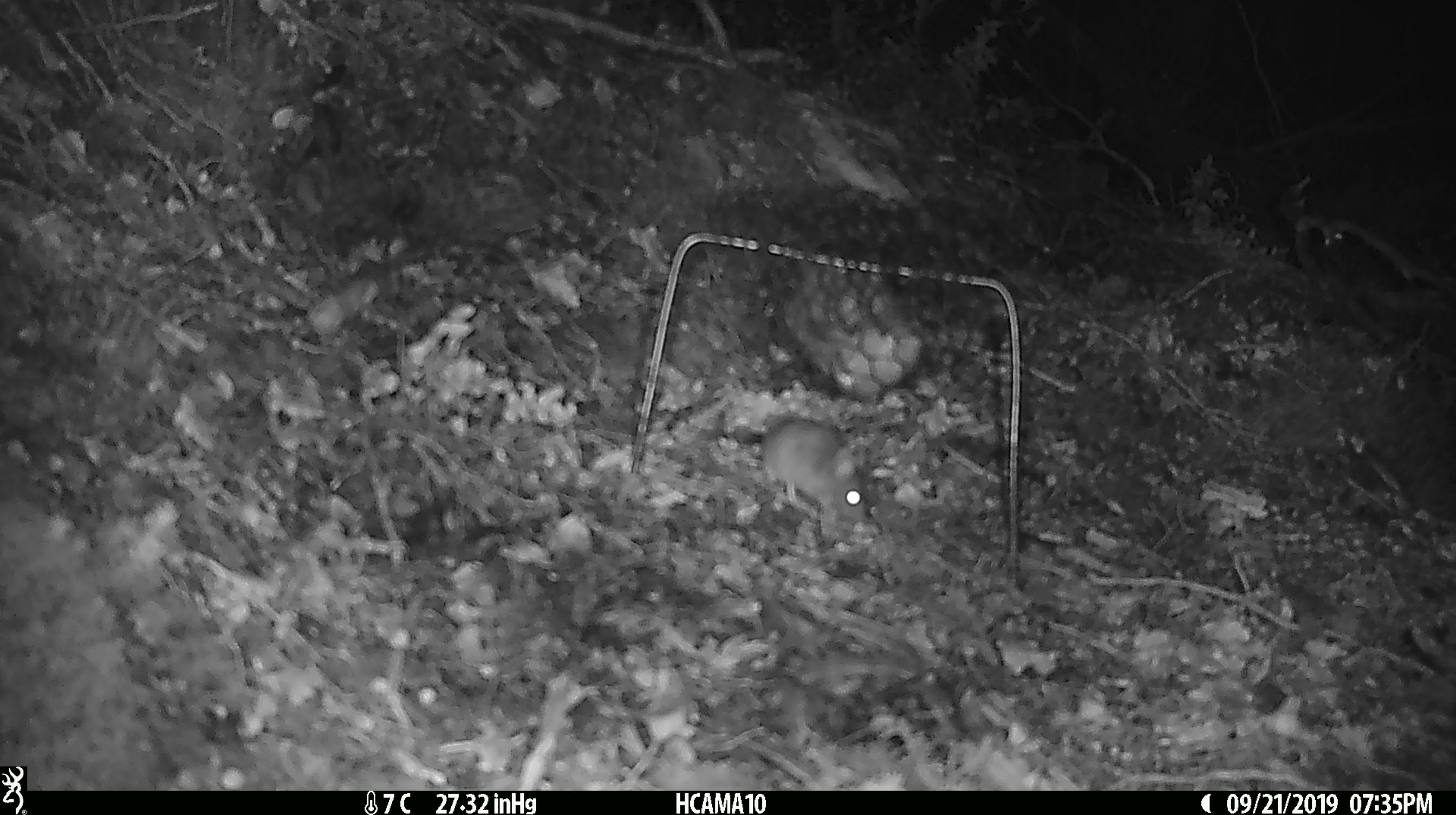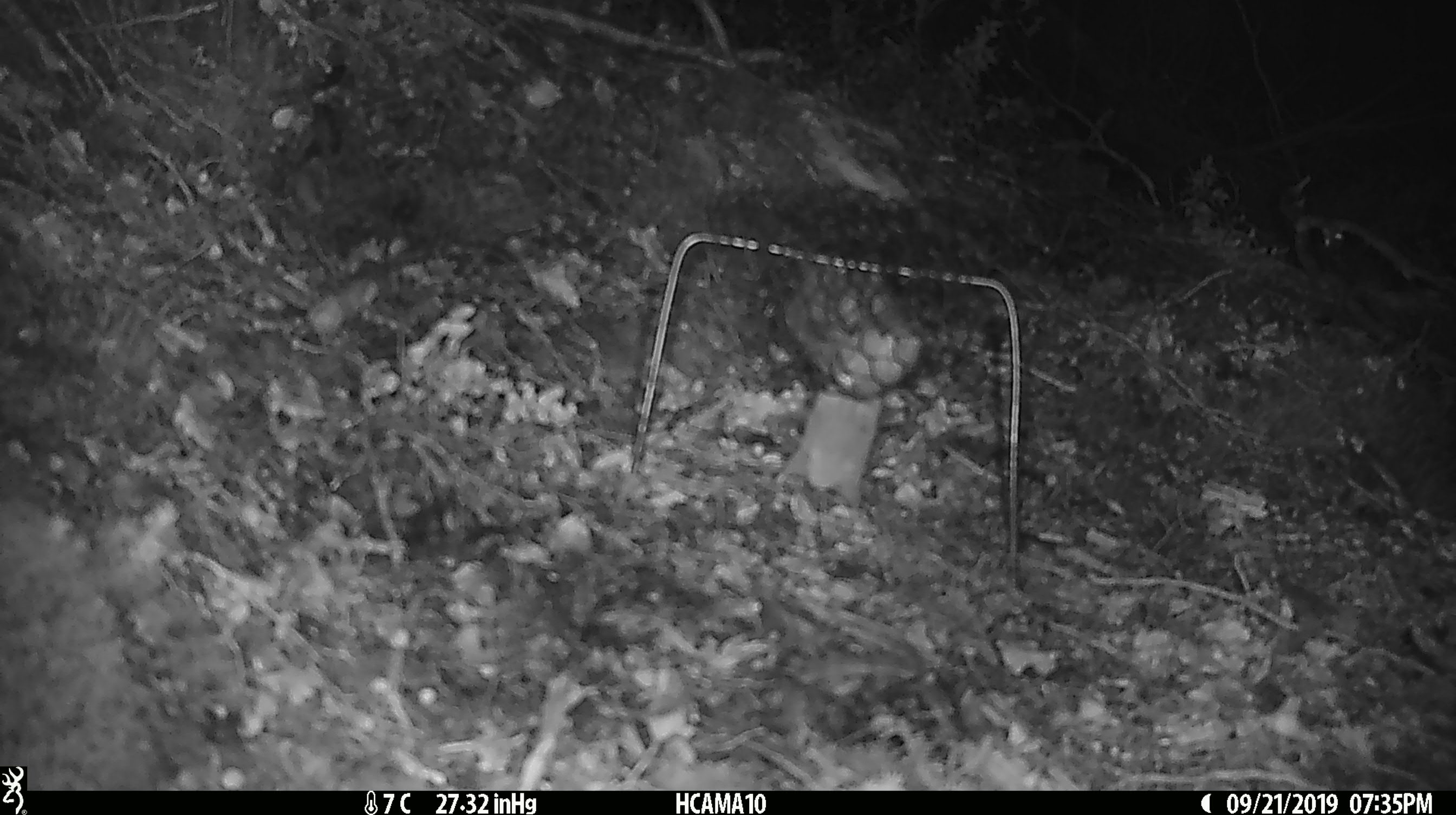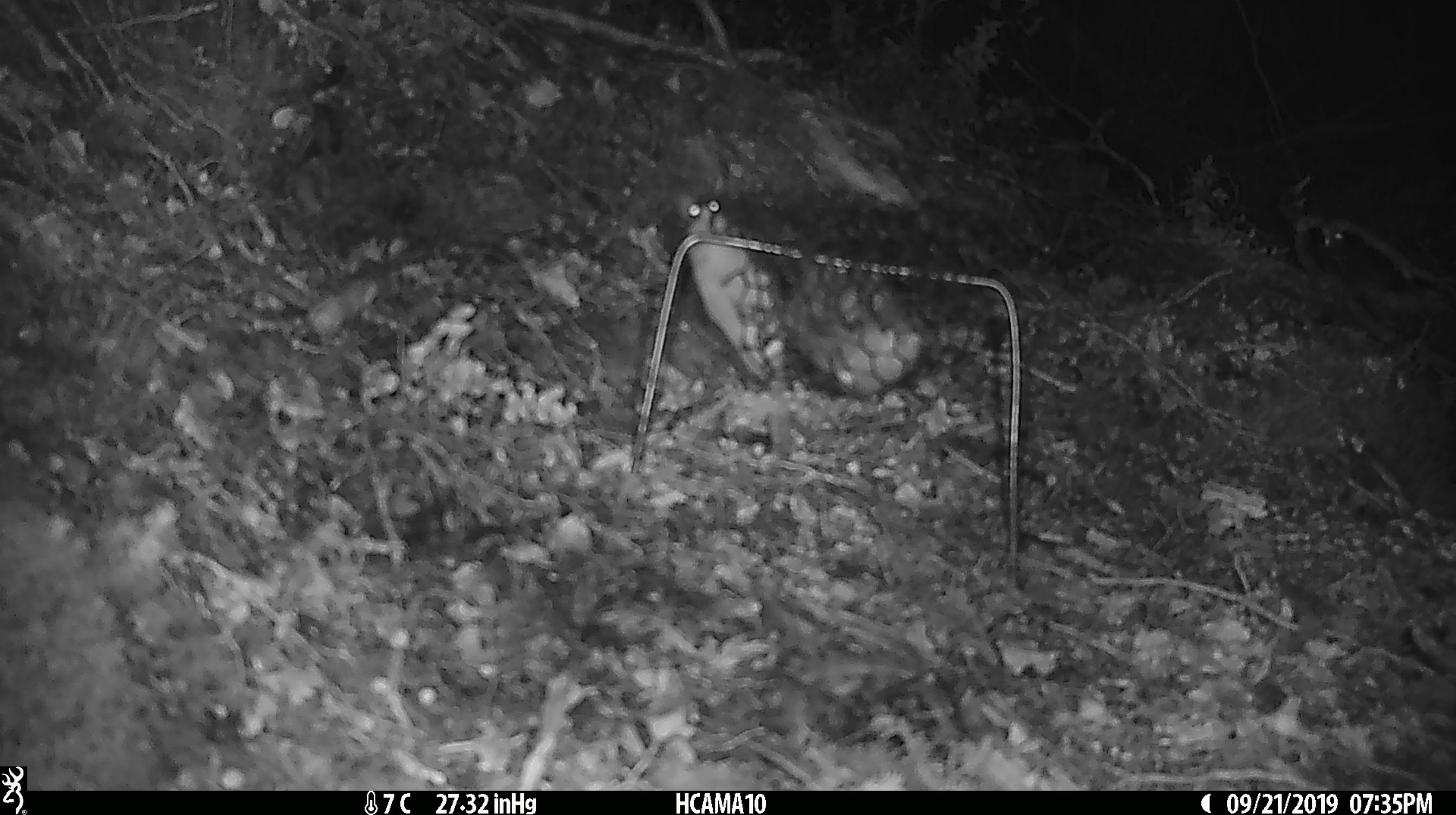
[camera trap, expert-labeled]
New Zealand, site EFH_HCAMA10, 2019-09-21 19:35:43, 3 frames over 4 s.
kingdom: Animalia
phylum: Chordata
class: Mammalia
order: Rodentia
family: Muridae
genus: Mus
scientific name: Mus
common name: mouse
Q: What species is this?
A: Mouse (Mus).